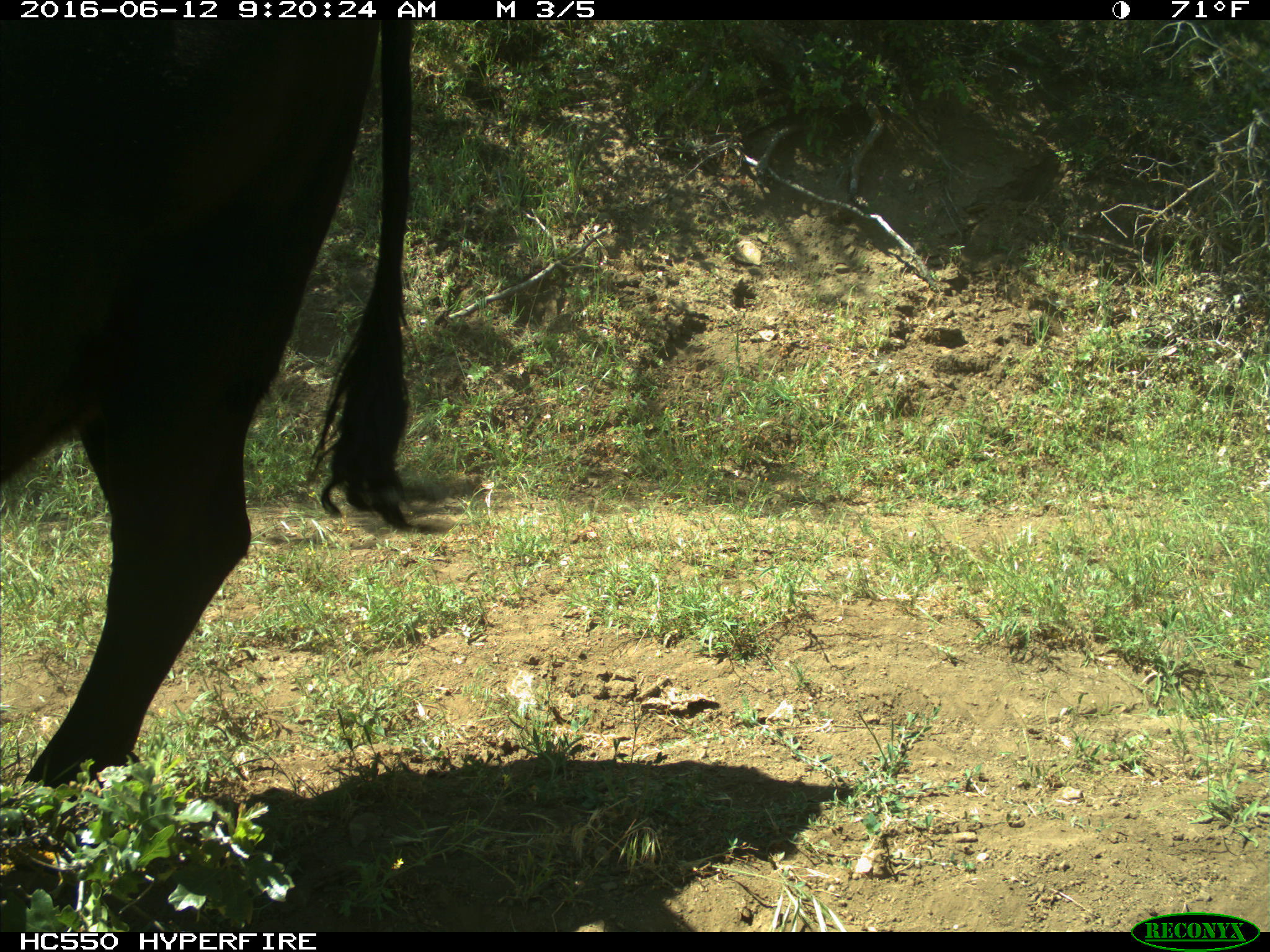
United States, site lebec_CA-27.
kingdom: Animalia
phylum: Chordata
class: Mammalia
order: Artiodactyla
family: Bovidae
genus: Bos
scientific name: Bos taurus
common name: domestic cow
Bos taurus (domestic cow).